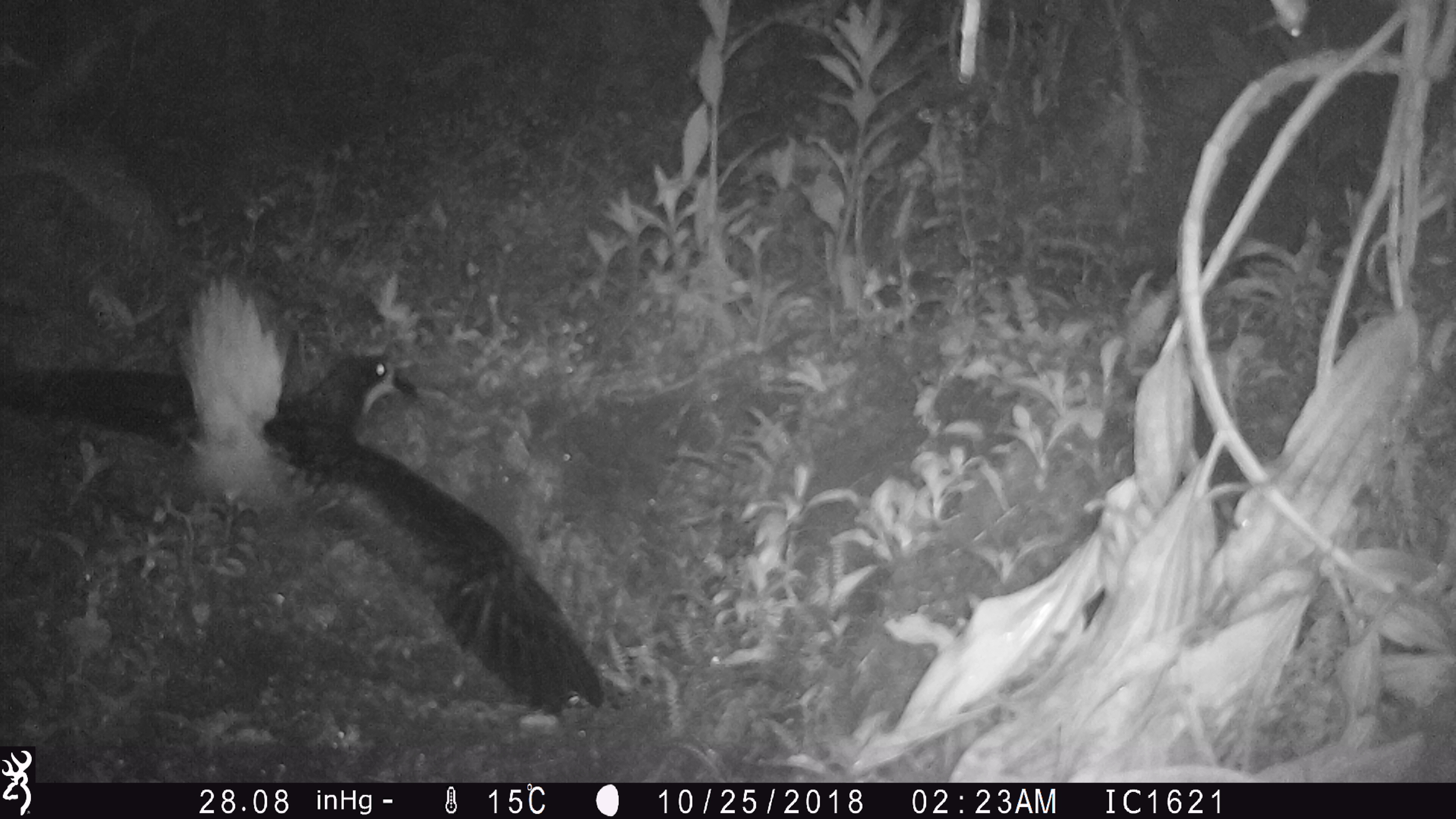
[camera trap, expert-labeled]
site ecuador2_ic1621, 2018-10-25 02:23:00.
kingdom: Animalia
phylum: Chordata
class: Aves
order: Procellariiformes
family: Procellariidae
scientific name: Procellariidae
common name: petrel chick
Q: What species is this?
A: Petrel chick (Procellariidae).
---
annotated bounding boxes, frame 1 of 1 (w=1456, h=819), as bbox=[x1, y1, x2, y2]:
petrel chick: bbox=[0, 266, 620, 729]